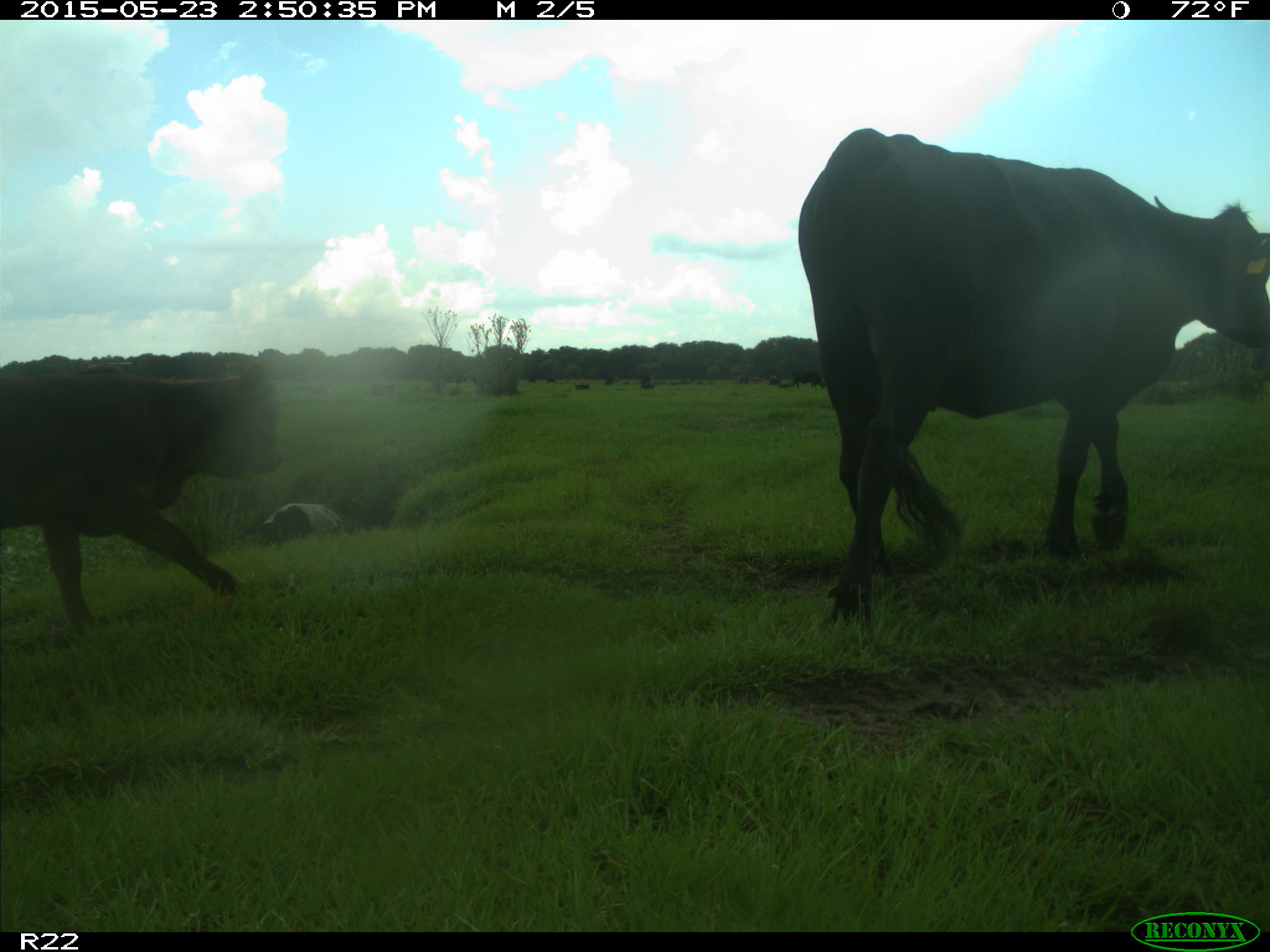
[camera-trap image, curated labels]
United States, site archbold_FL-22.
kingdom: Animalia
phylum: Chordata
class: Mammalia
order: Artiodactyla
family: Bovidae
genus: Bos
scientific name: Bos taurus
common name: domestic cow